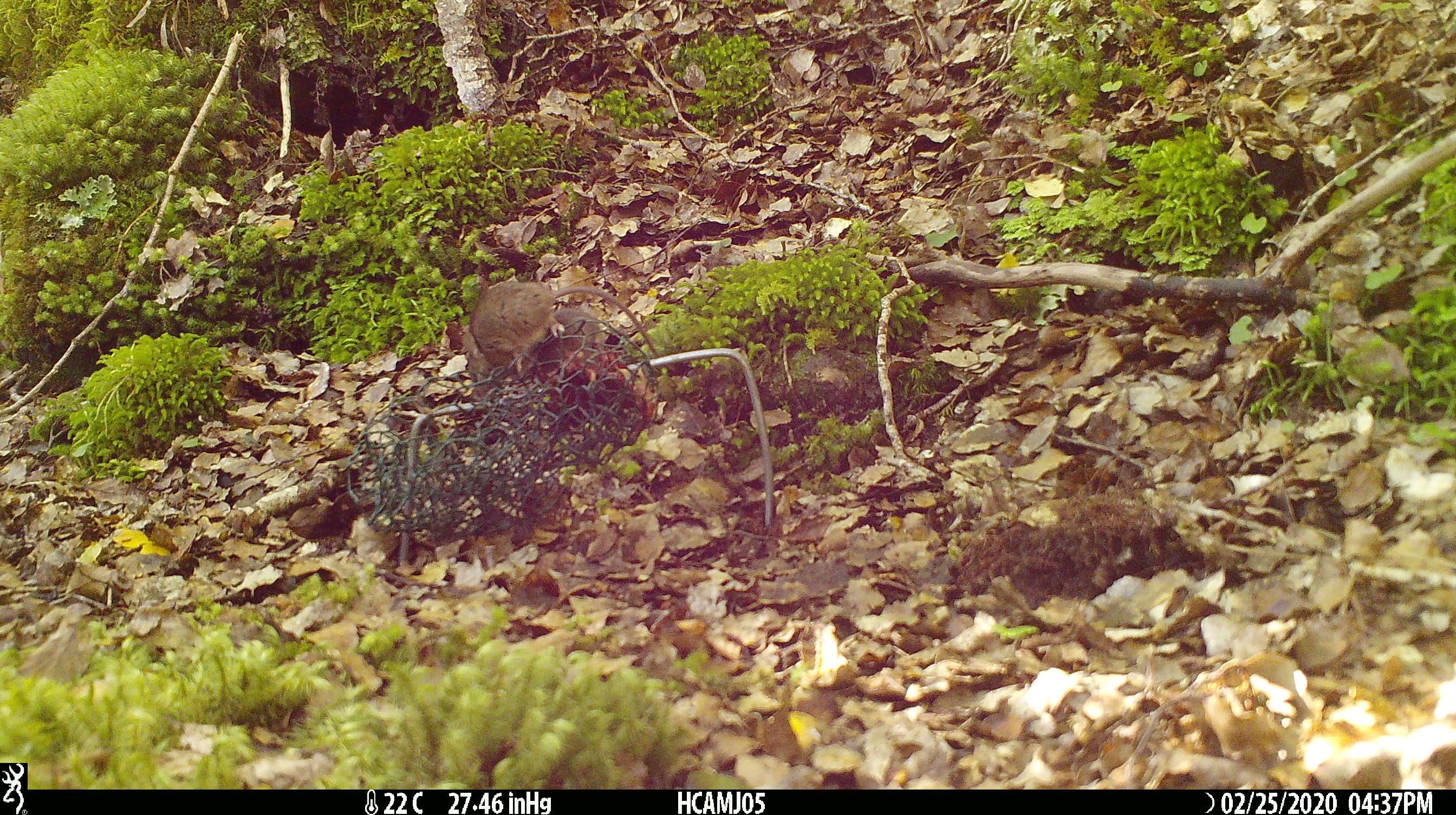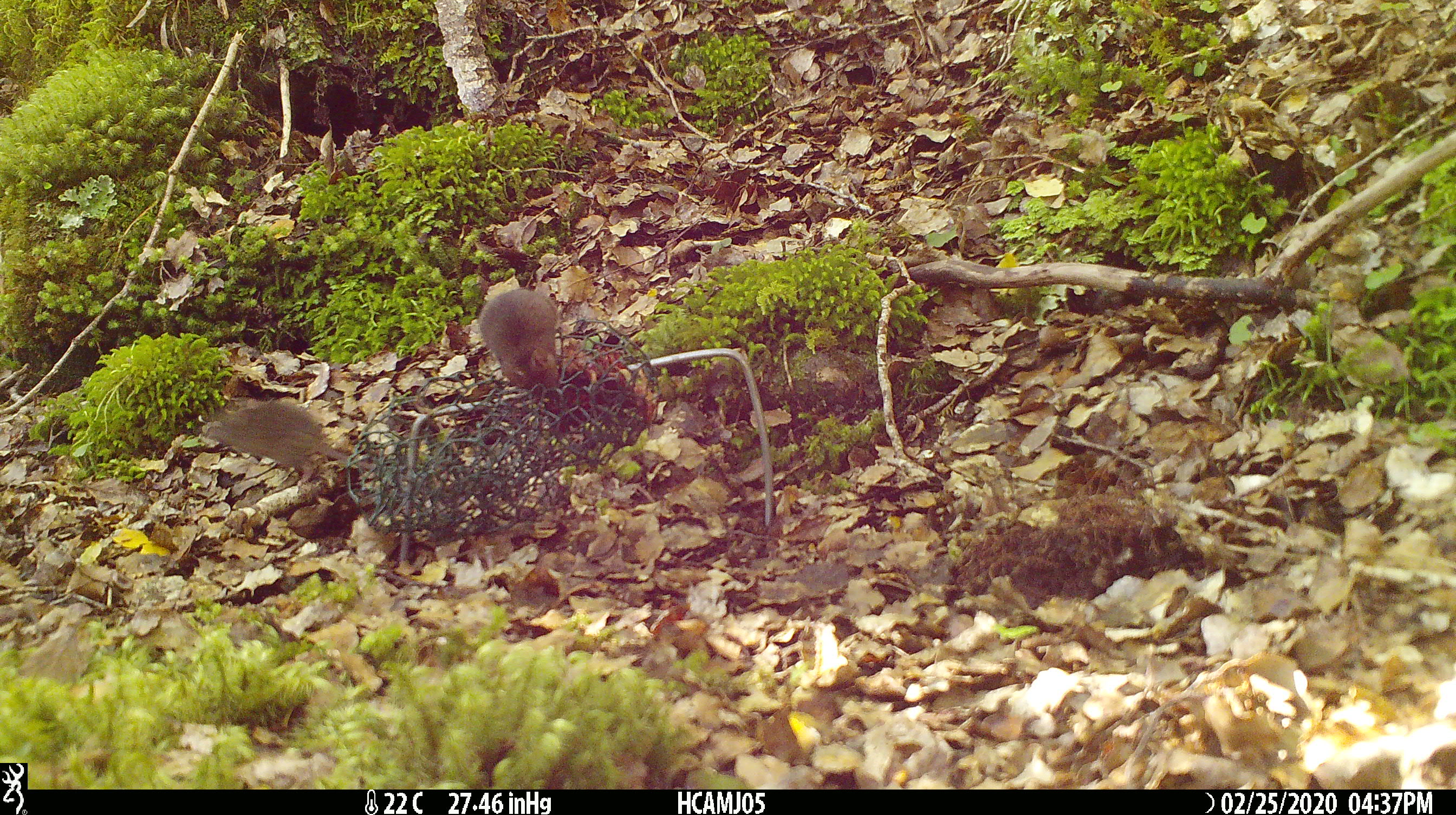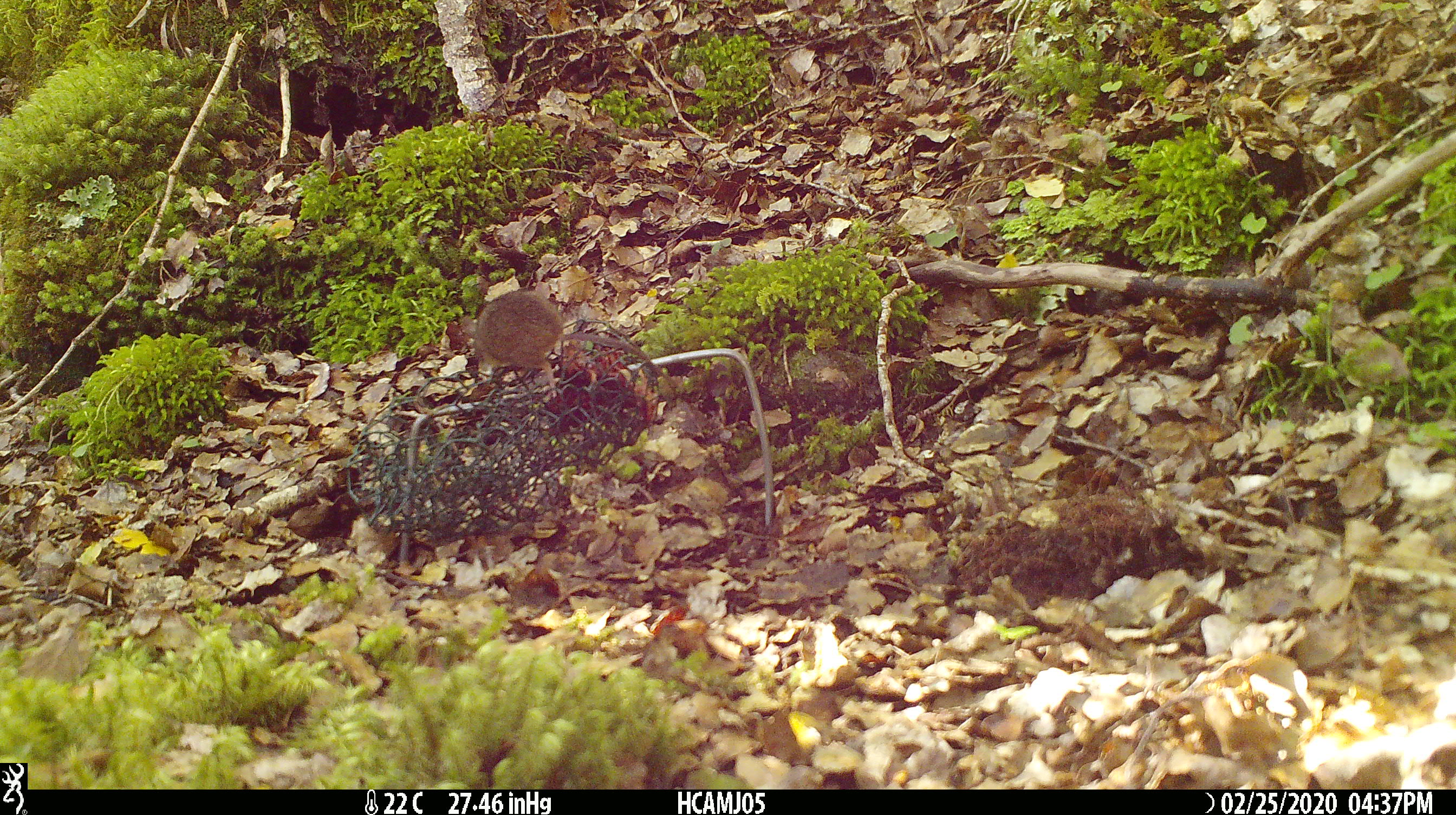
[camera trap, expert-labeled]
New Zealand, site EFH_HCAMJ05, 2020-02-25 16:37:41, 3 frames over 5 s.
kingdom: Animalia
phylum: Chordata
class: Mammalia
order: Rodentia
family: Muridae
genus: Mus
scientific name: Mus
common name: mouse